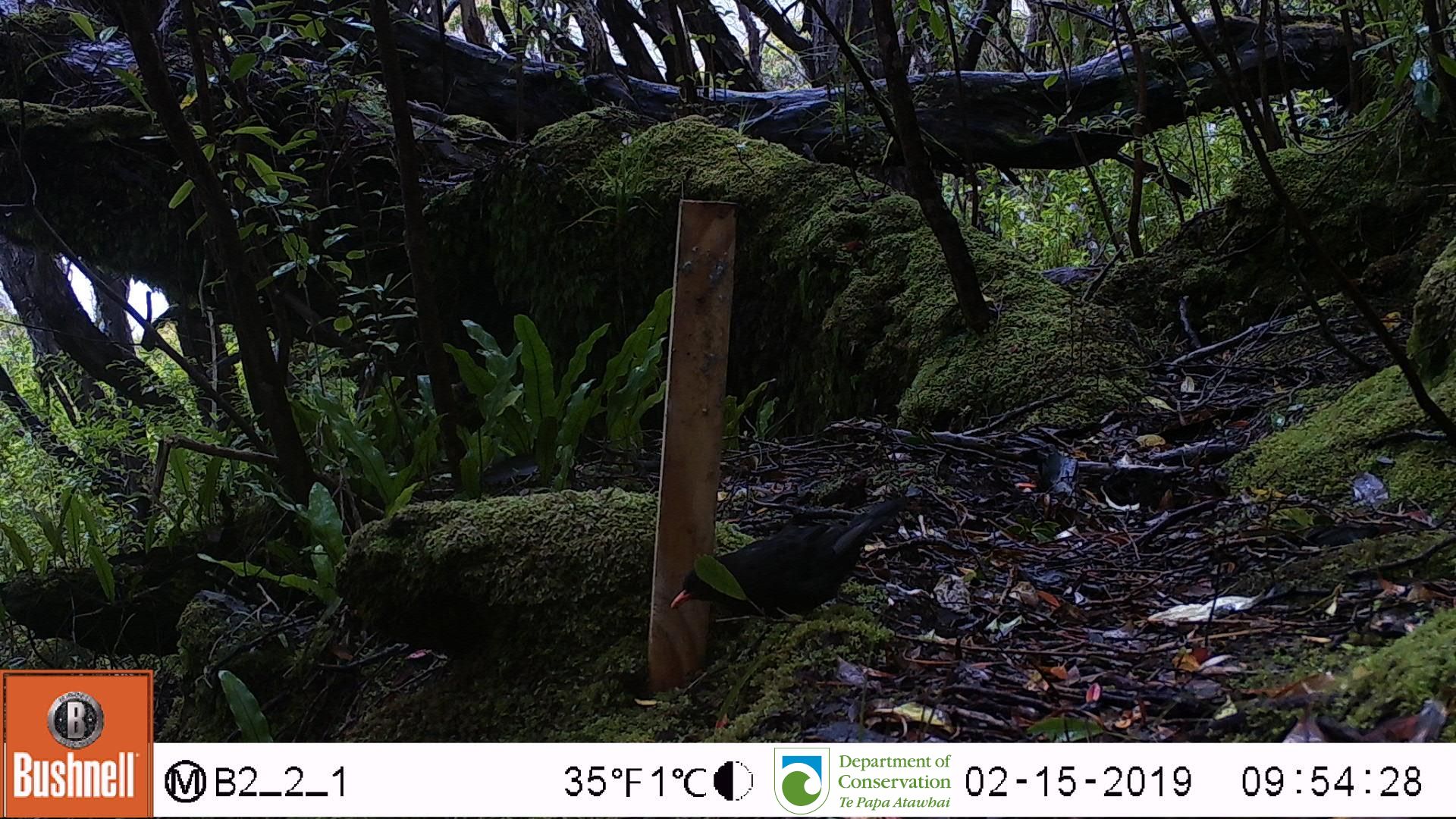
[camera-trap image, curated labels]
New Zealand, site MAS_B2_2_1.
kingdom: Animalia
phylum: Chordata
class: Aves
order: Passeriformes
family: Turdidae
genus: Turdus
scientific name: Turdus merula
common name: eurasian blackbird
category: blackbird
Blackbird (eurasian blackbird) (Turdus merula).